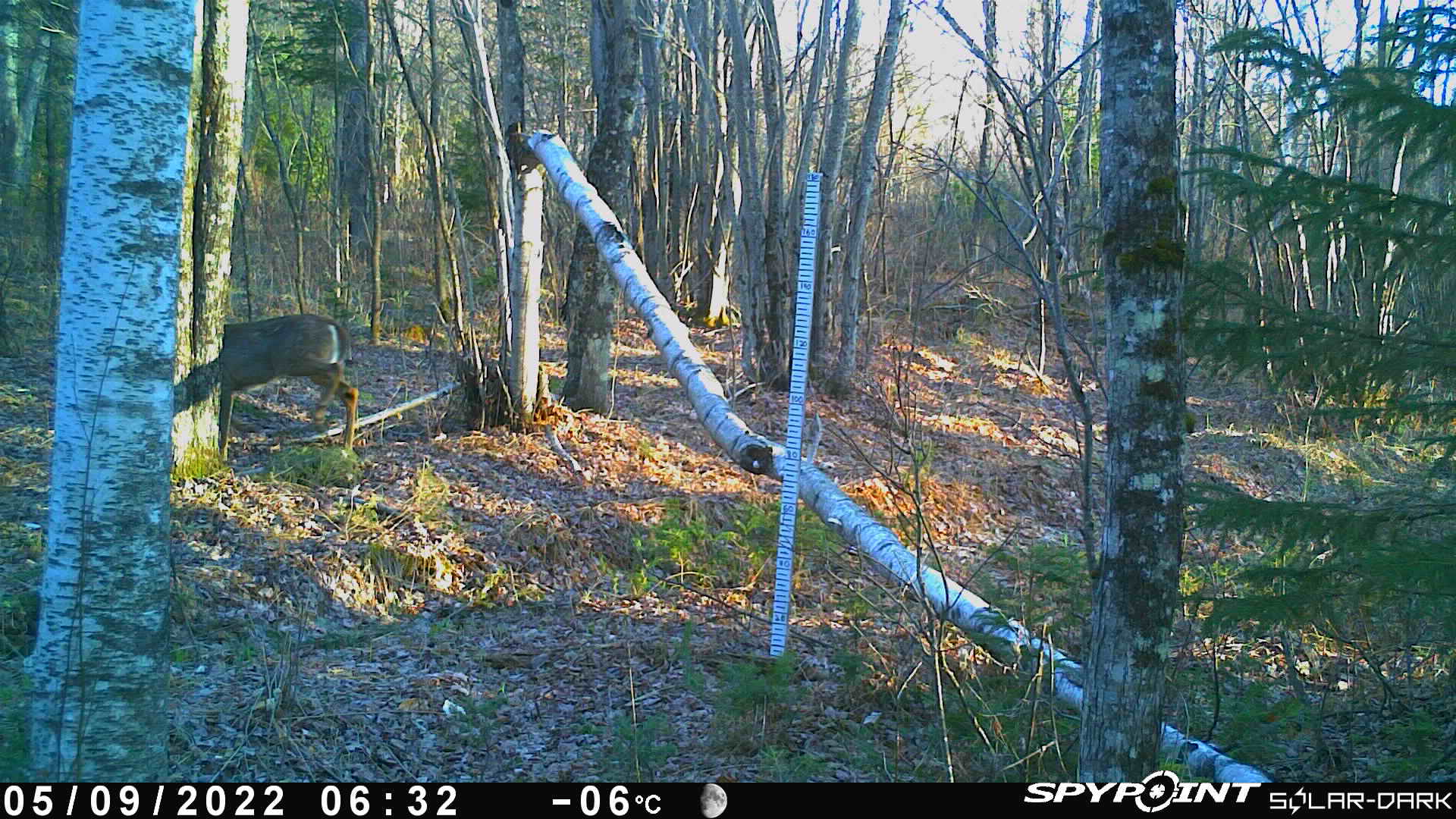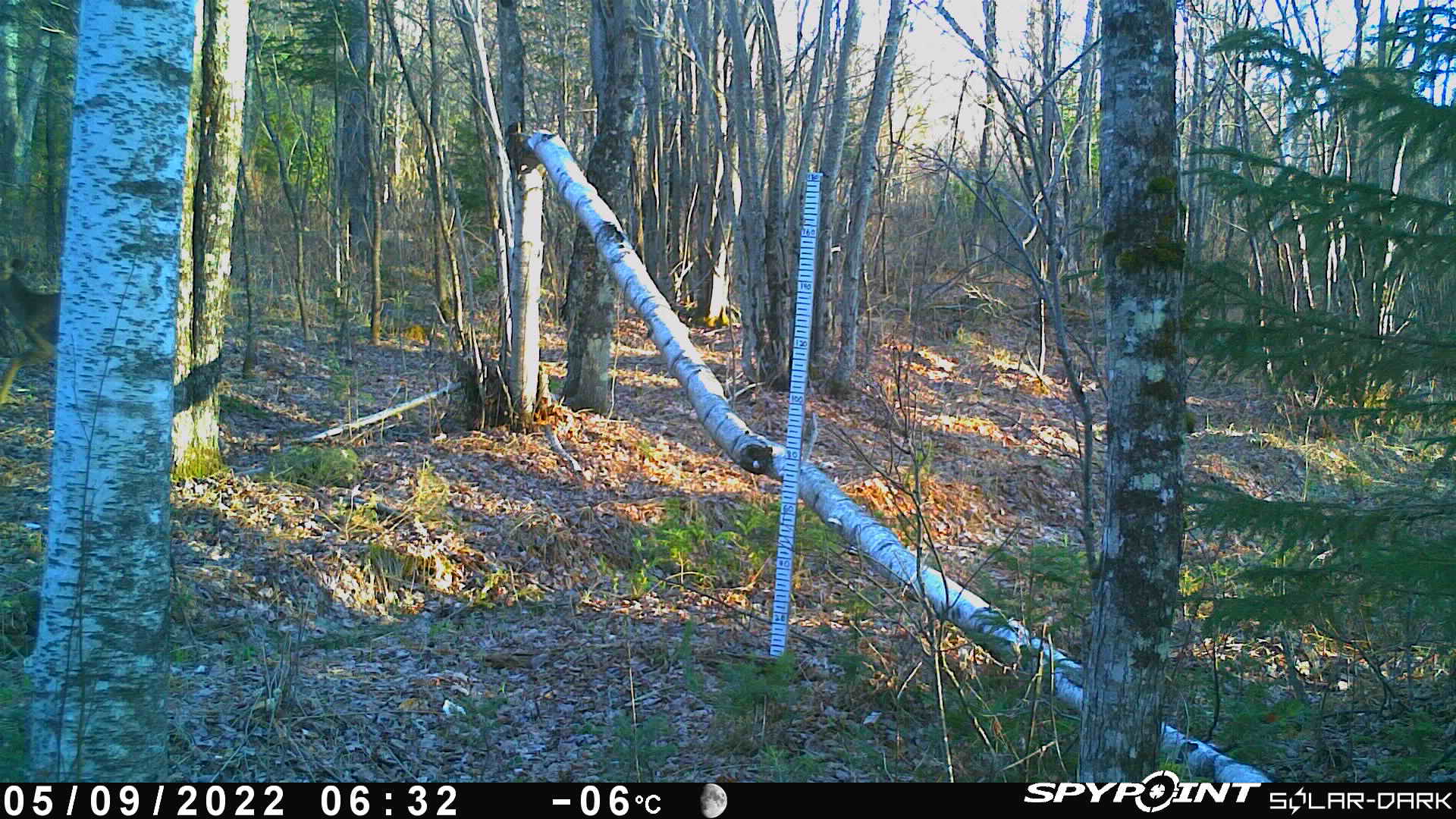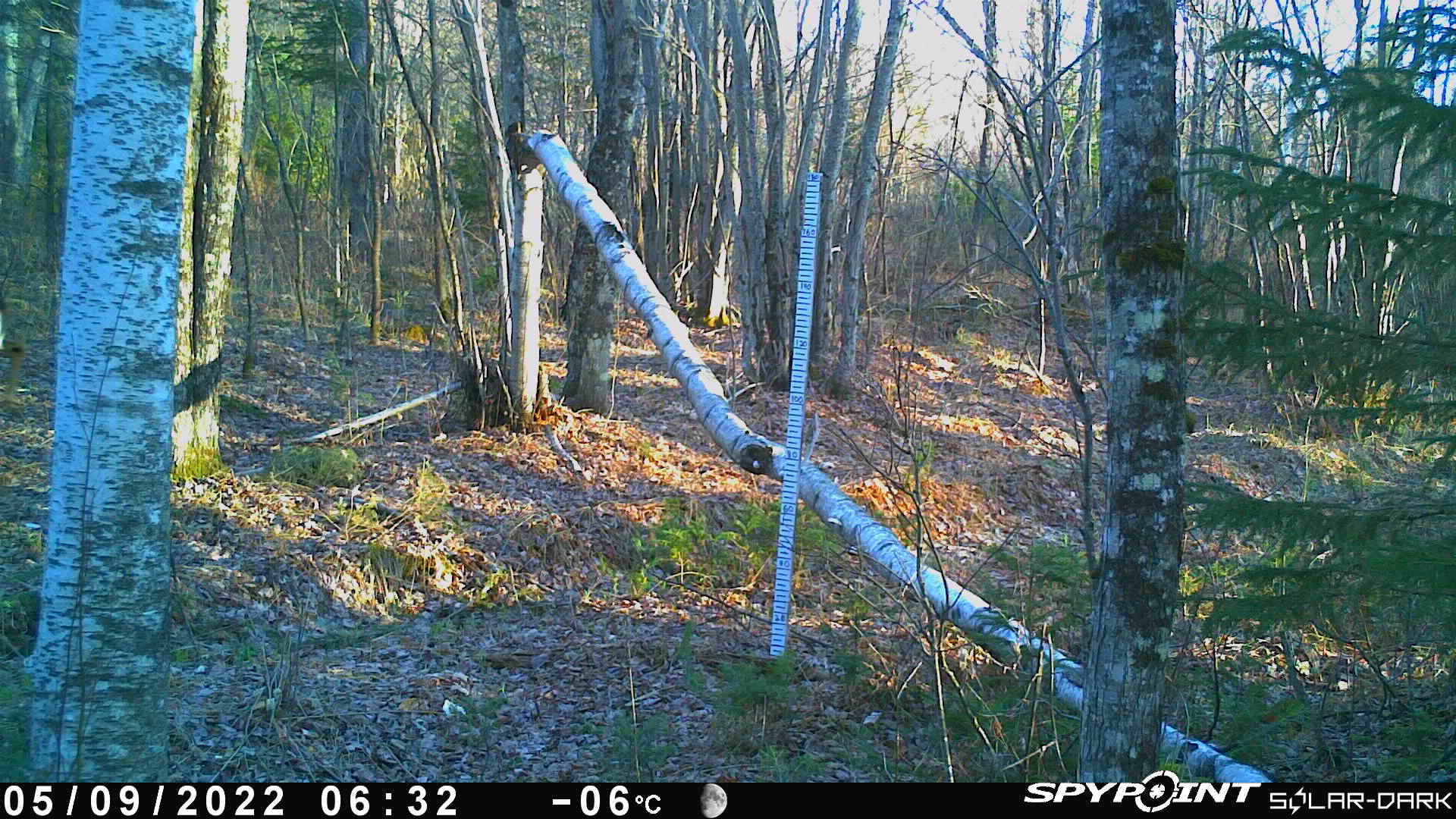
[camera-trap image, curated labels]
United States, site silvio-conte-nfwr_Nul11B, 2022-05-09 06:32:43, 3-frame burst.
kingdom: Animalia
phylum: Chordata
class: Mammalia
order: Artiodactyla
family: Cervidae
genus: Odocoileus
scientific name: Odocoileus virginianus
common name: white-tailed deer